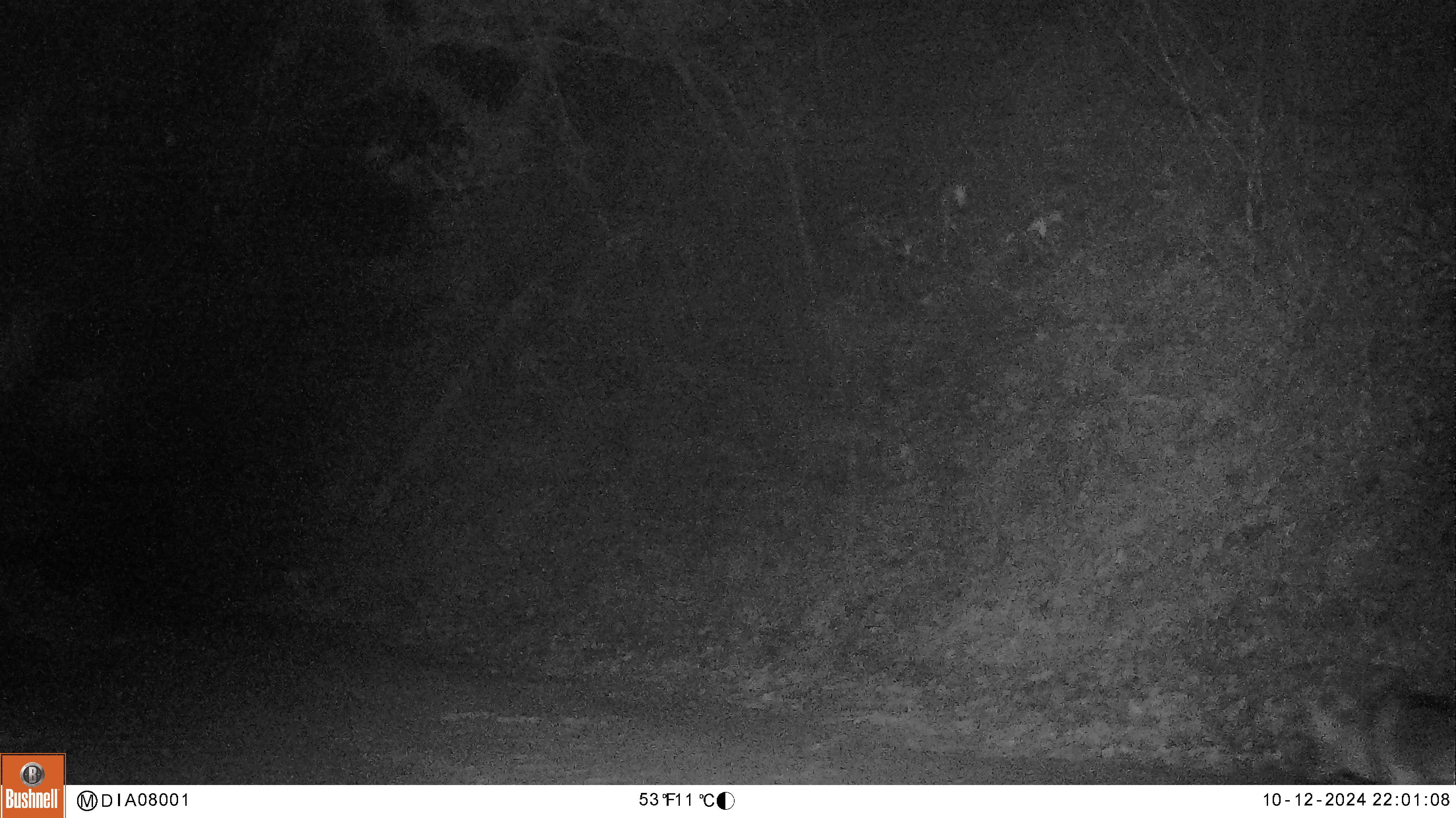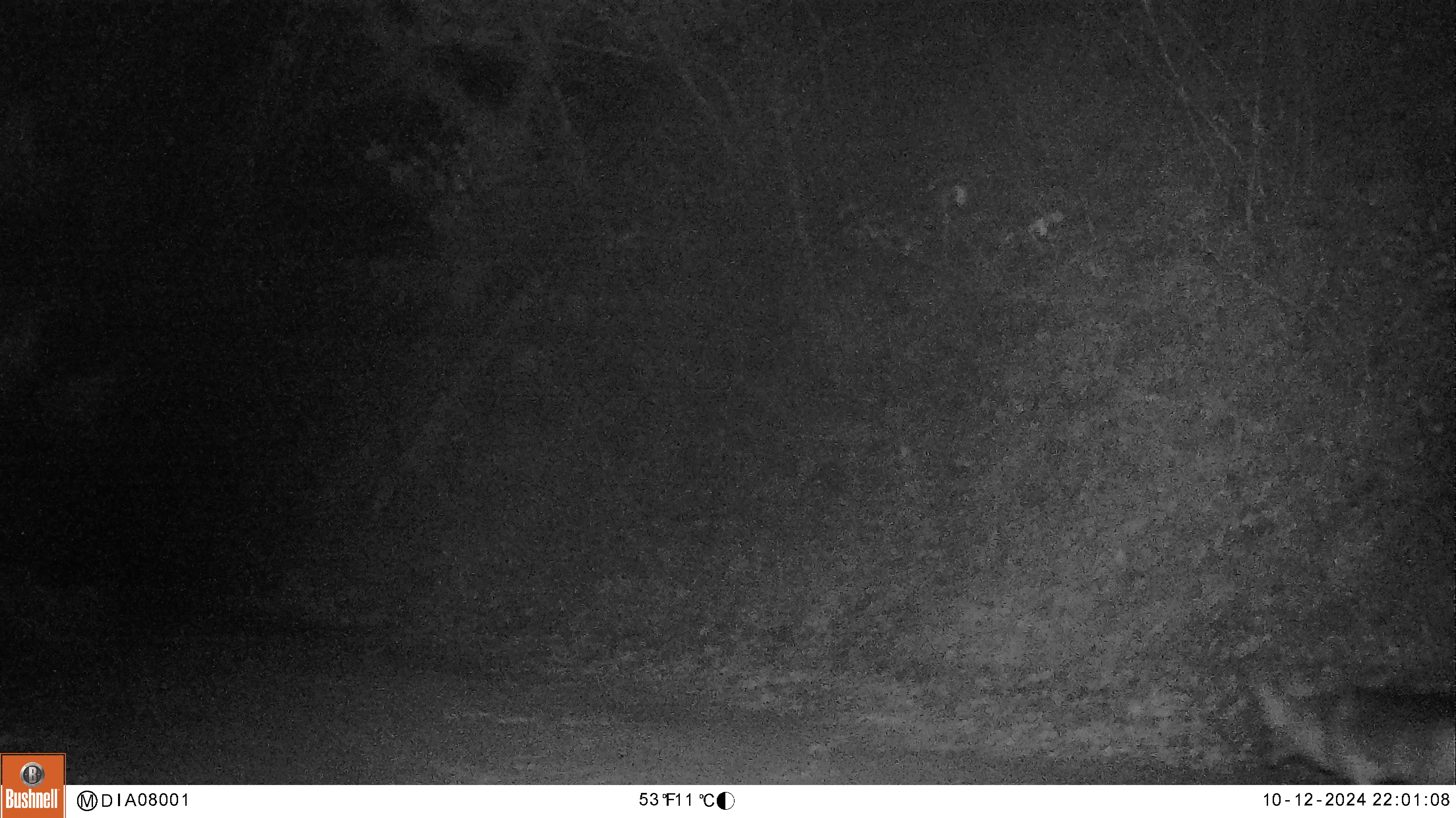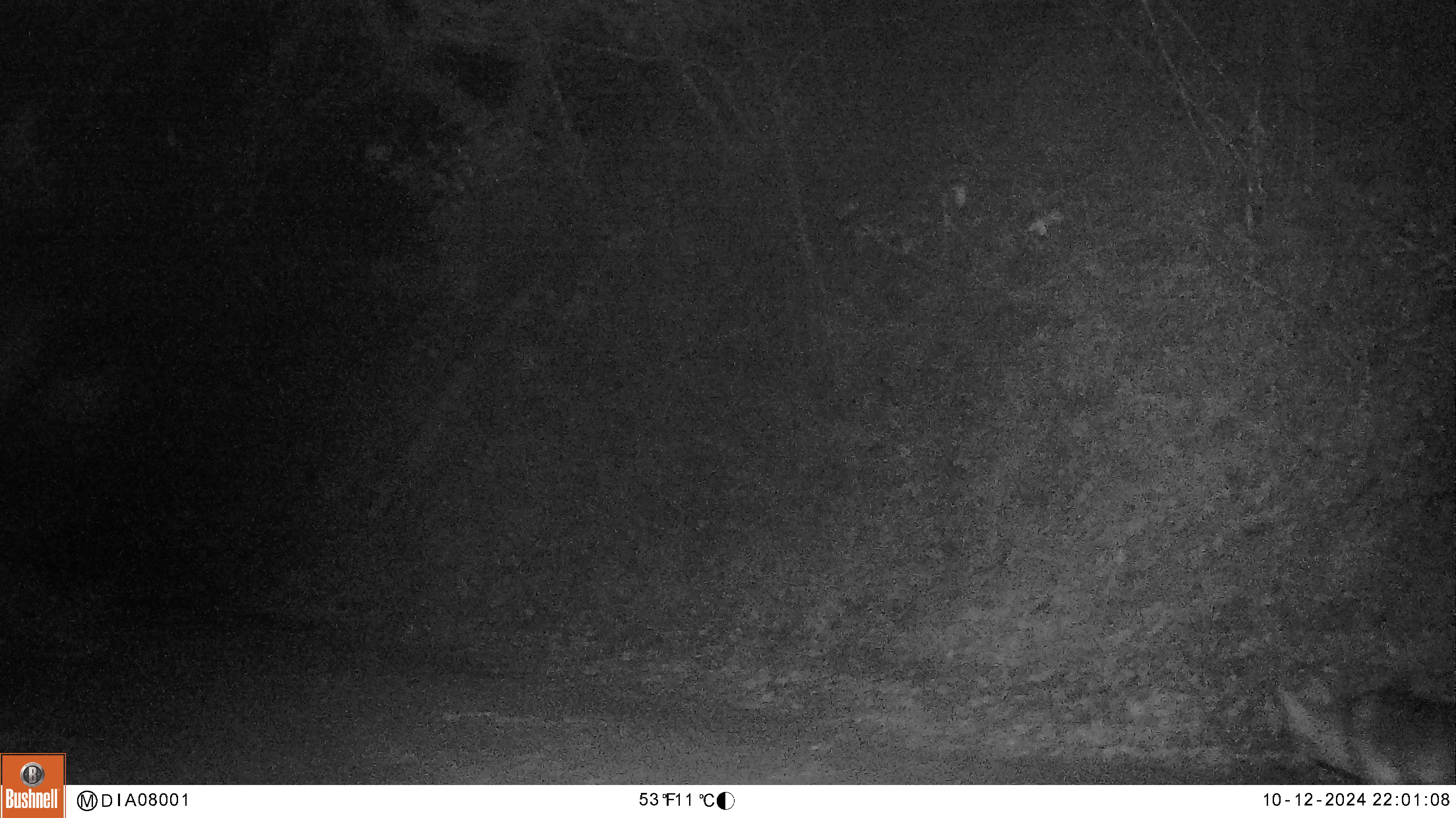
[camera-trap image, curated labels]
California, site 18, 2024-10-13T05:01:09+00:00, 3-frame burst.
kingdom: Animalia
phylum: Chordata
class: Mammalia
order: Carnivora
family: Canidae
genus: Canis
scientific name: Canis latrans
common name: coyote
Coyote (Canis latrans).